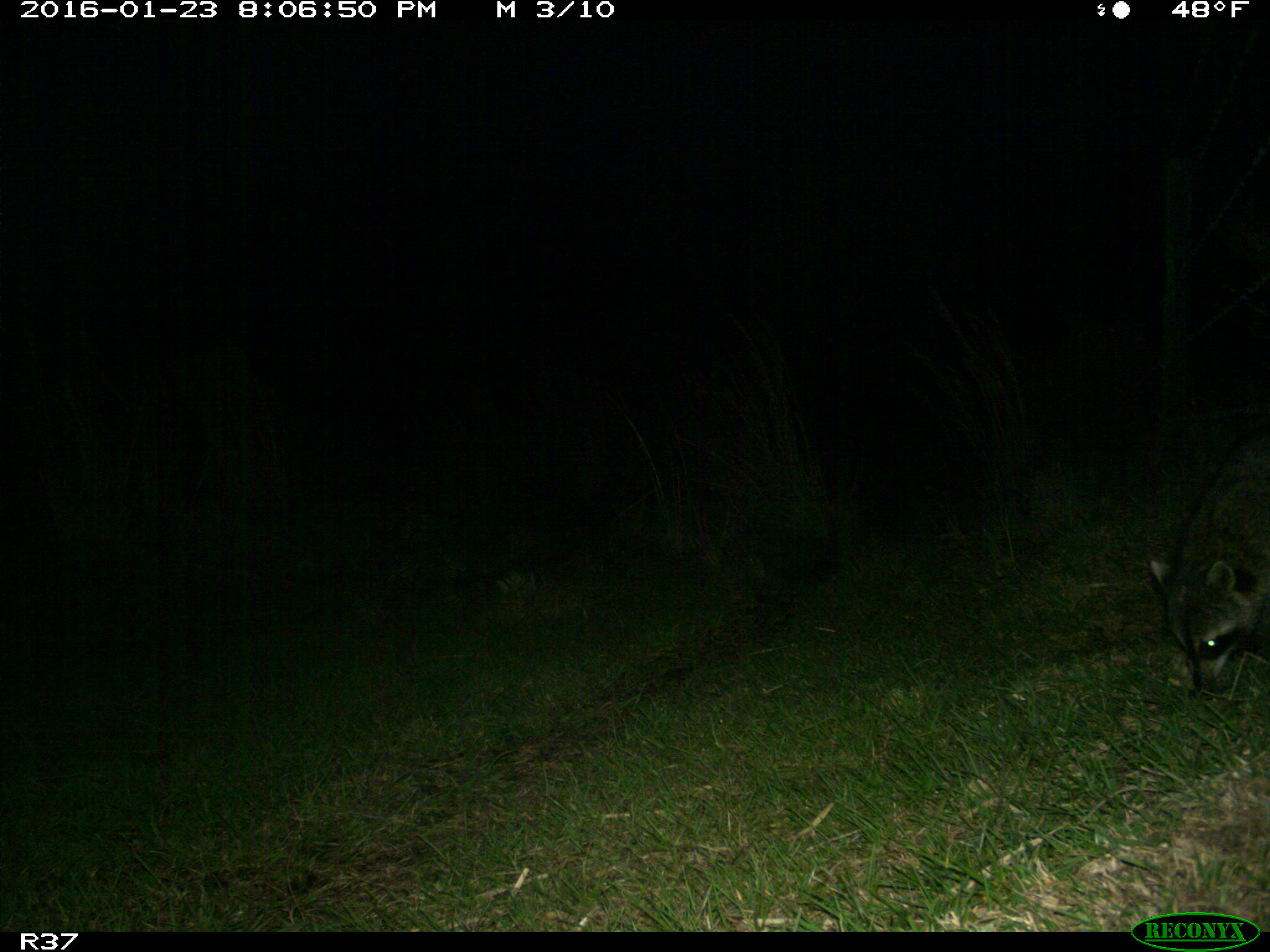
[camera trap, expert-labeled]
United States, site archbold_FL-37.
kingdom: Animalia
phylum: Chordata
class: Mammalia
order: Carnivora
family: Procyonidae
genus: Procyon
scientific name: Procyon lotor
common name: common raccoon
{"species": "Procyon lotor (common raccoon)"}